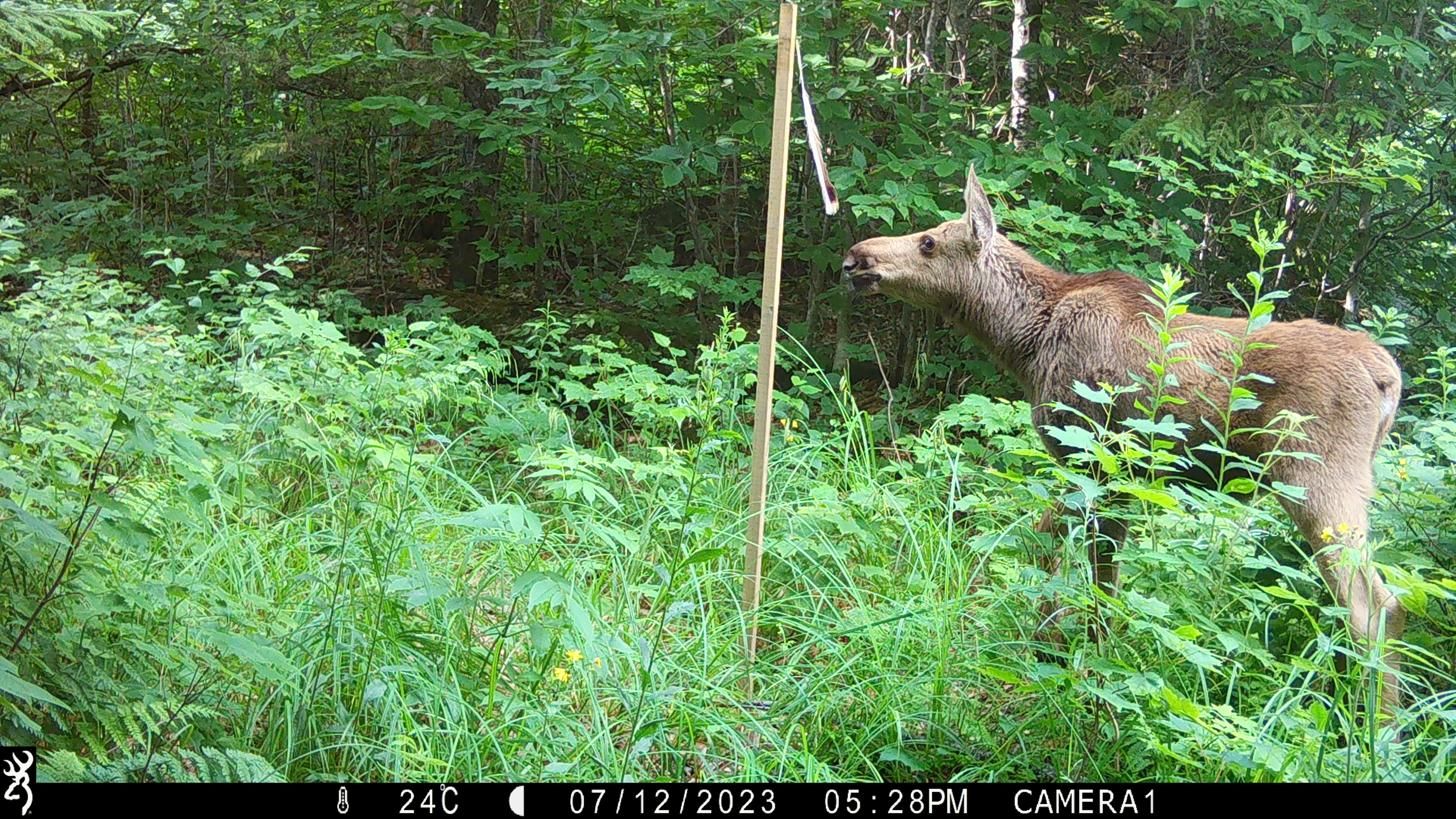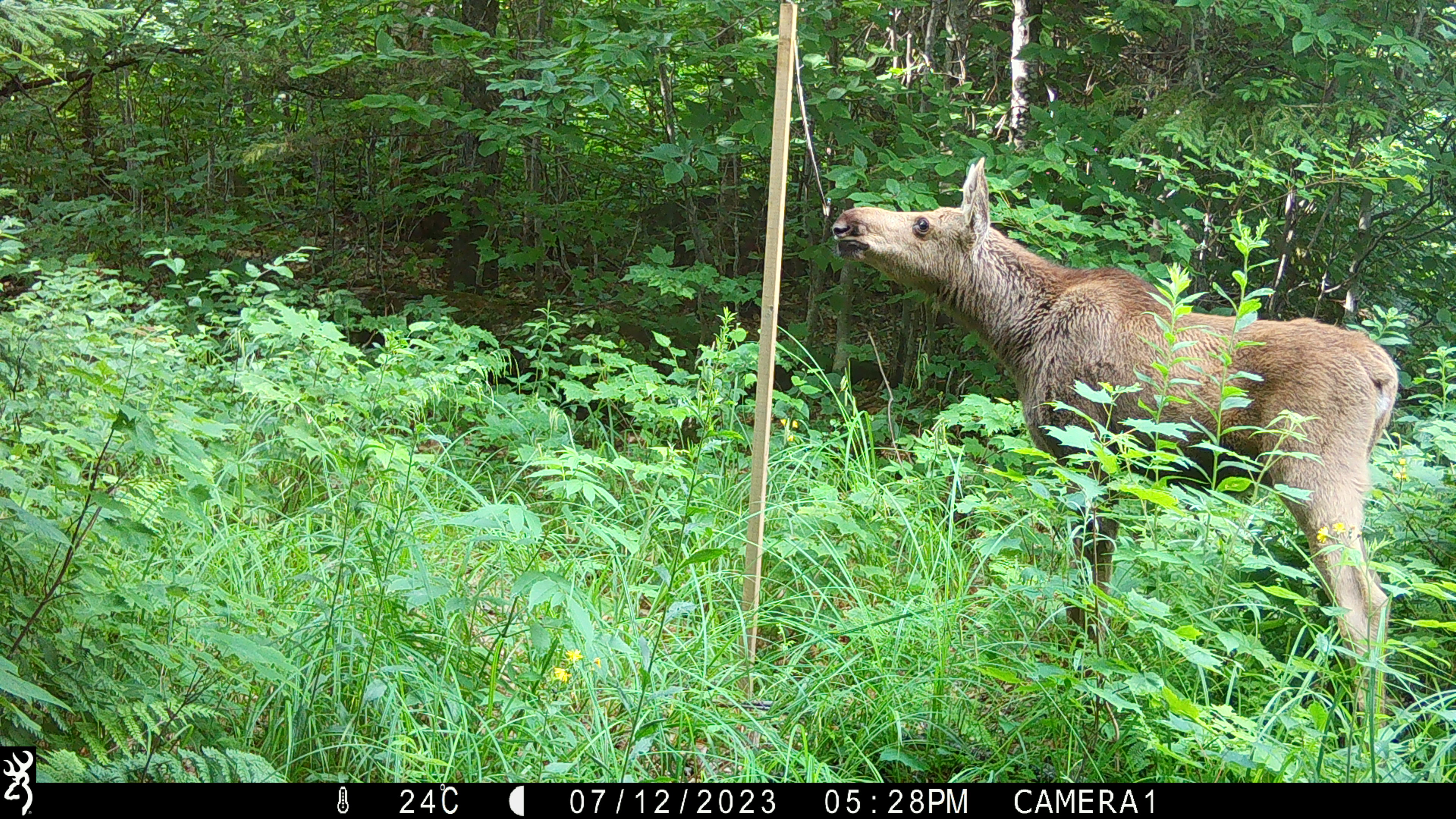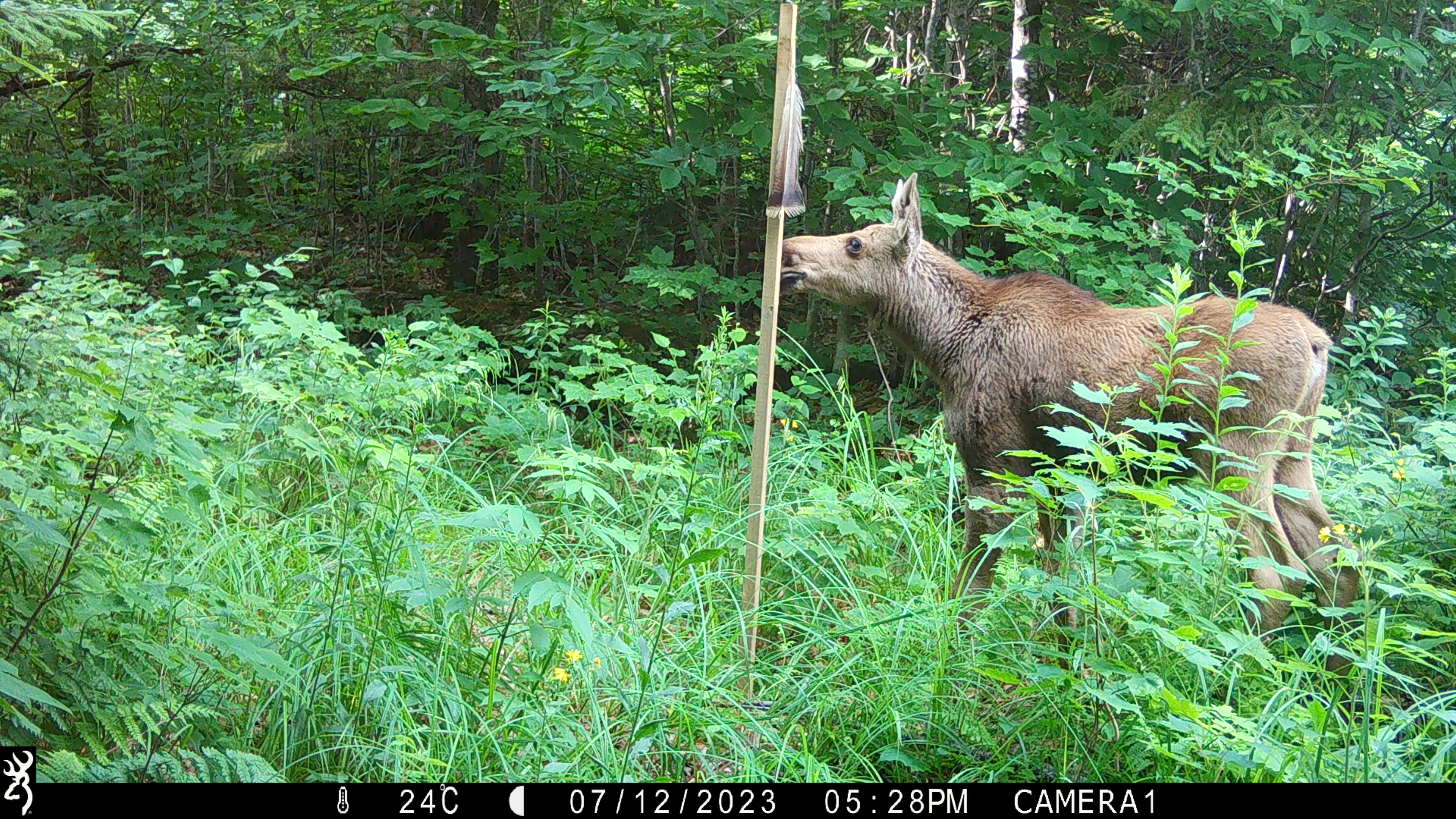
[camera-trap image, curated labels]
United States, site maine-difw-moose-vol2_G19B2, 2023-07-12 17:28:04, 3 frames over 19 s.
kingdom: Animalia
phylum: Chordata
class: Mammalia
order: Artiodactyla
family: Cervidae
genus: Alces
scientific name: Alces alces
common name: moose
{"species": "moose (Alces alces)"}